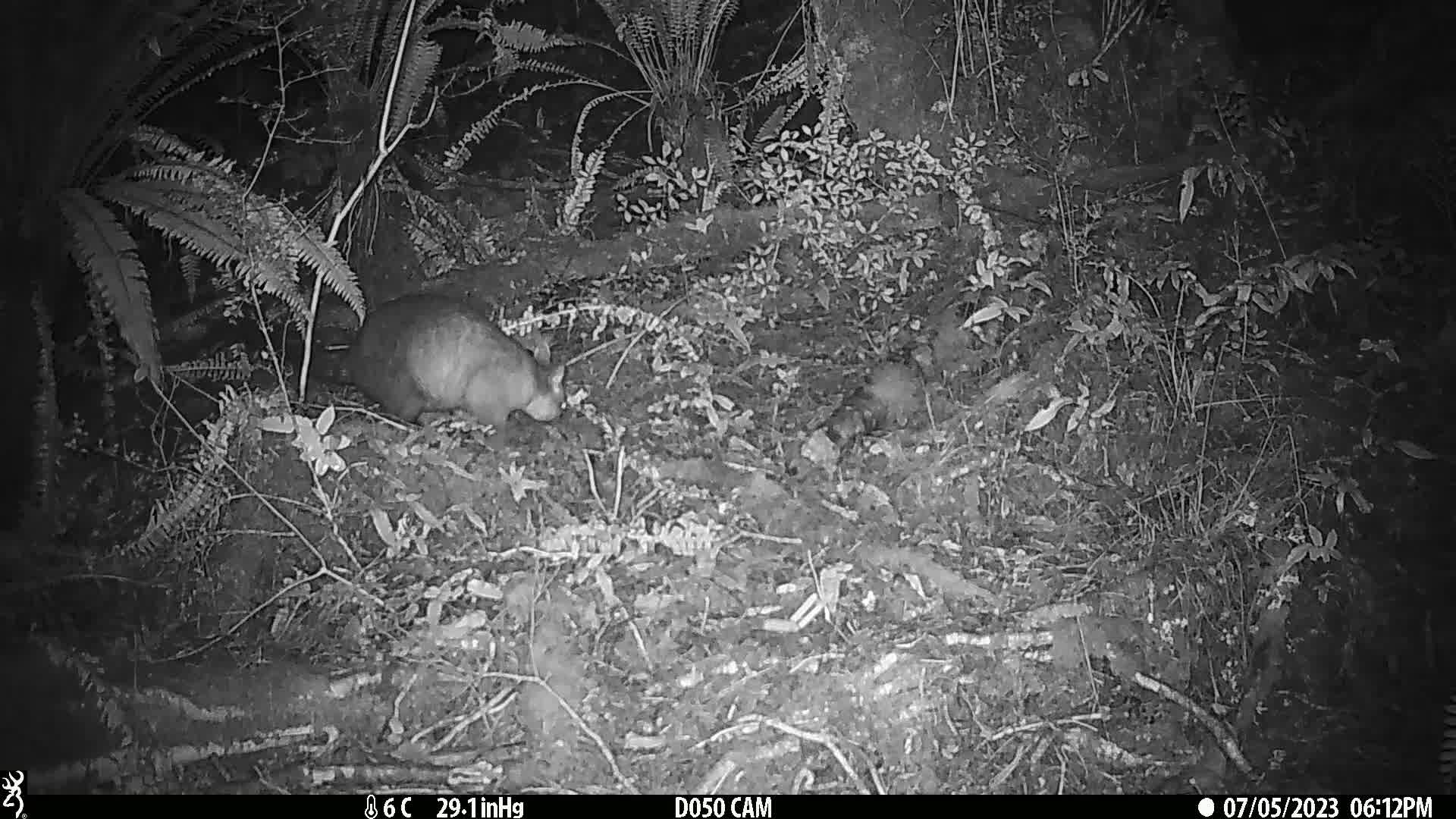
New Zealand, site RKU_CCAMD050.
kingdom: Animalia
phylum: Chordata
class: Mammalia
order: Diprotodontia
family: Phalangeridae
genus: Trichosurus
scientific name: Trichosurus vulpecula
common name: common brushtail possum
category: possum